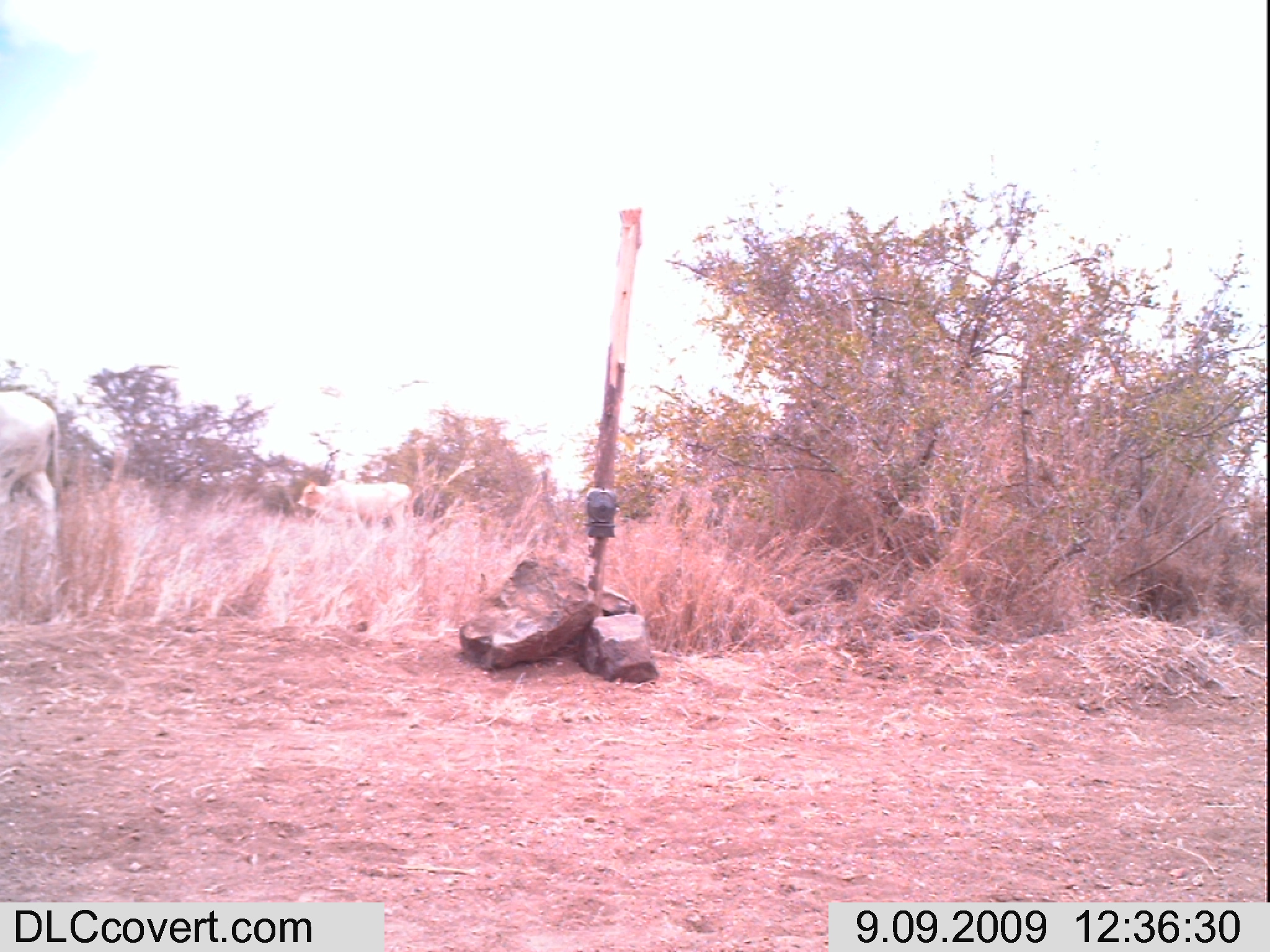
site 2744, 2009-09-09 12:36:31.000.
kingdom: Animalia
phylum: Chordata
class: Mammalia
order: Artiodactyla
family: Bovidae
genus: Bos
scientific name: Bos taurus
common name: domestic cattle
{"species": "Bos taurus (domestic cattle)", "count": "2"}